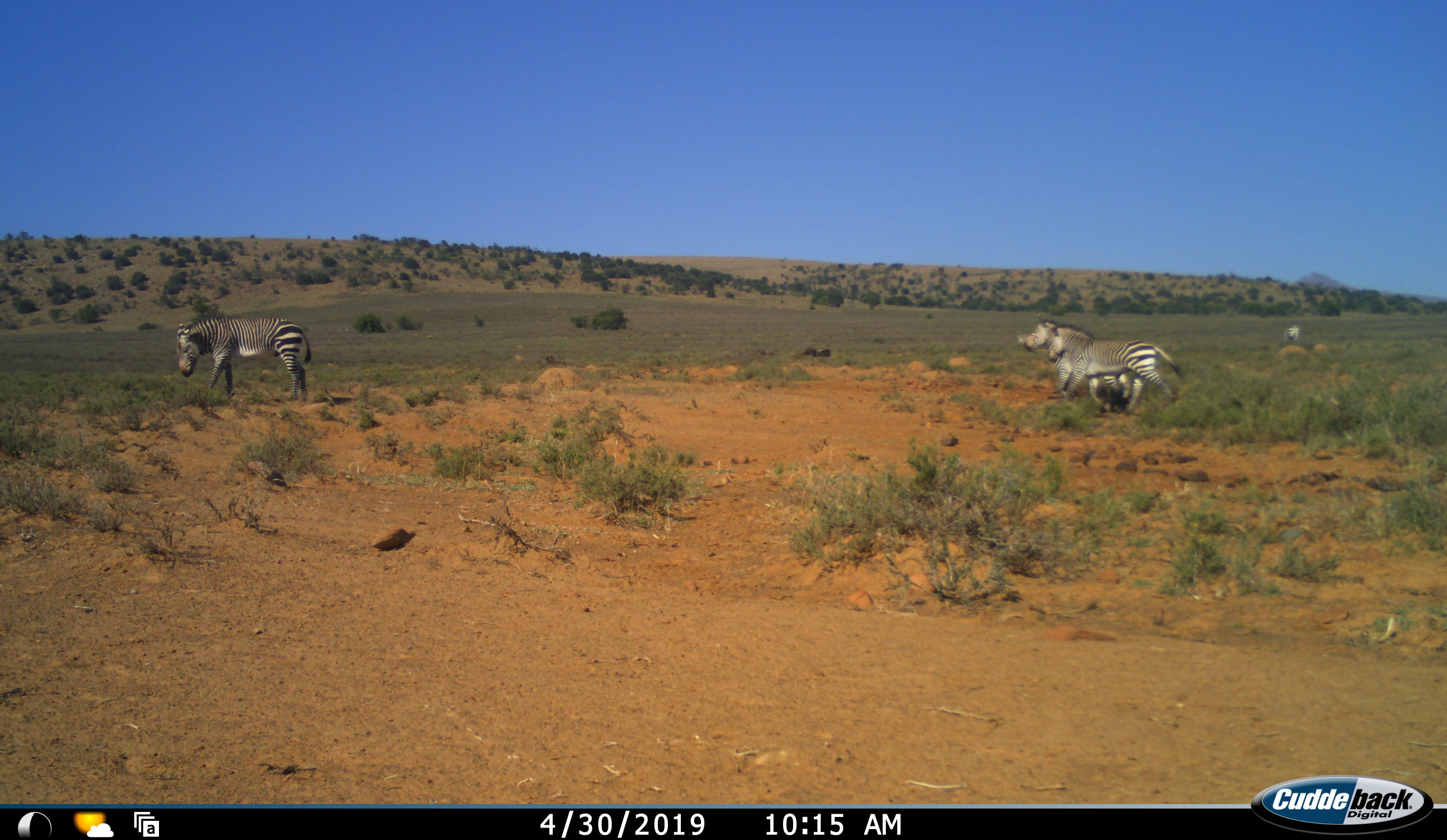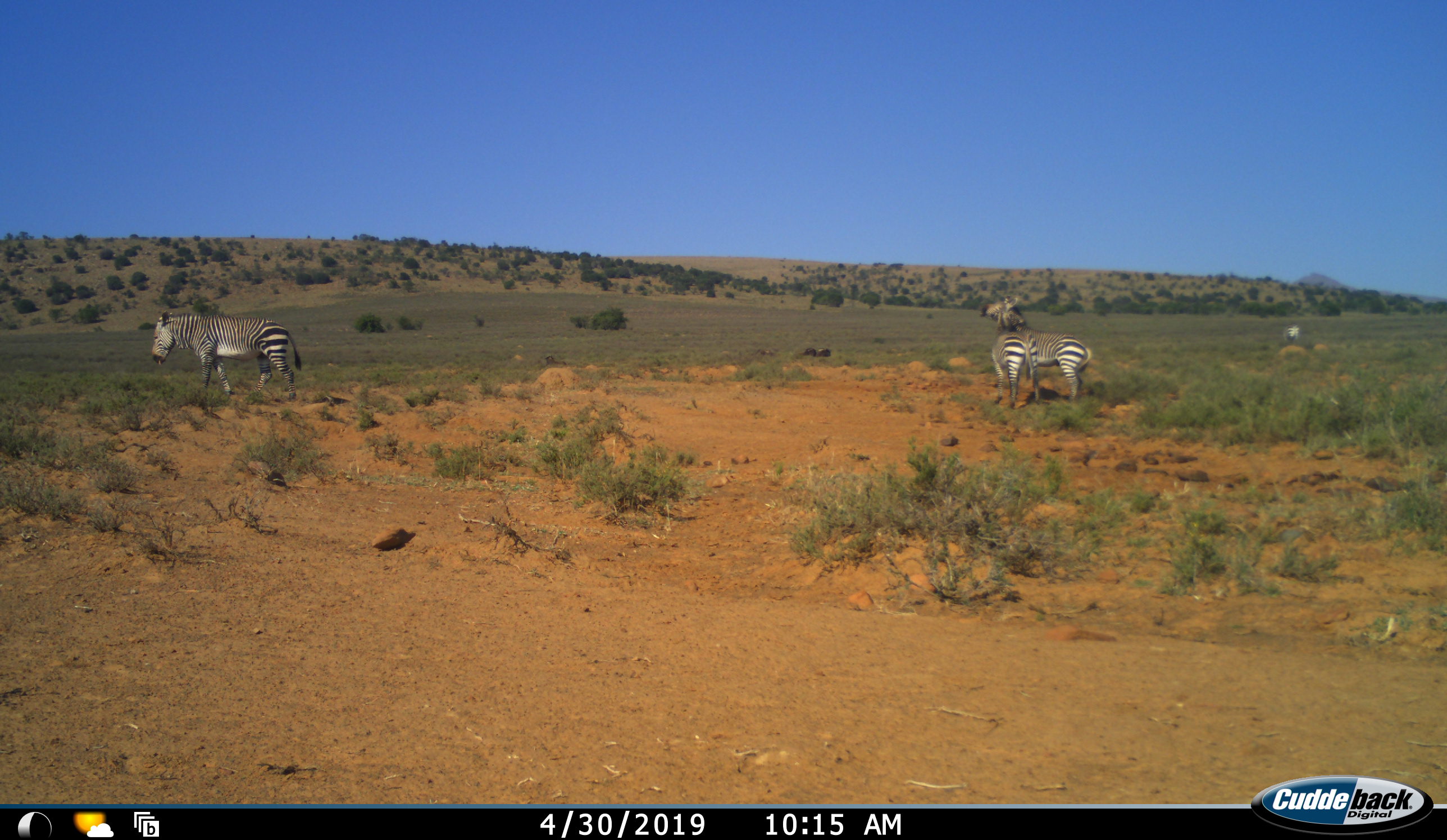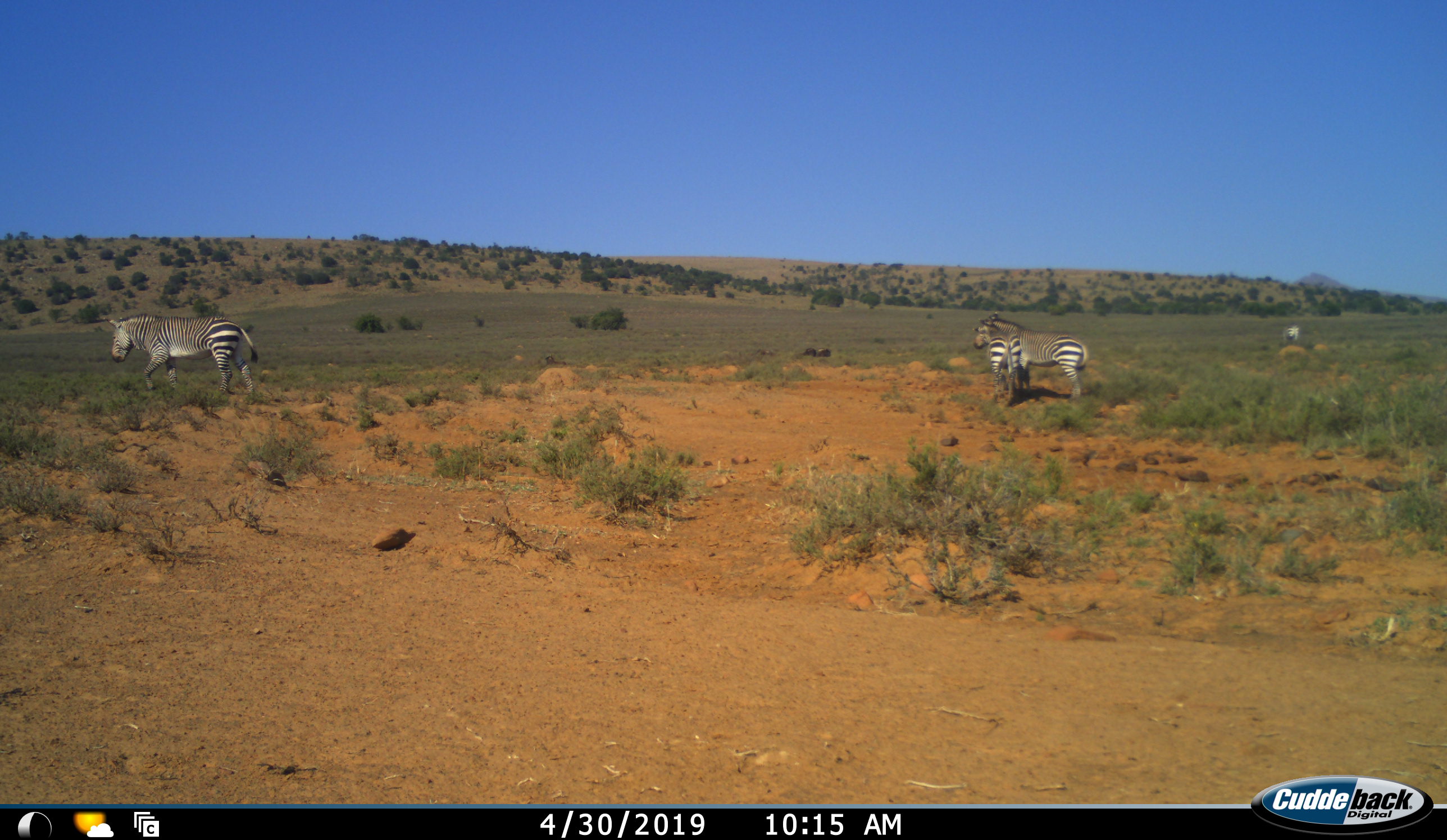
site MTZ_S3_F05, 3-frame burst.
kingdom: Animalia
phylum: Chordata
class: Mammalia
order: Perissodactyla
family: Equidae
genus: Equus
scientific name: Equus zebra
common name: mountain zebra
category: zebramountain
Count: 4.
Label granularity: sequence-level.